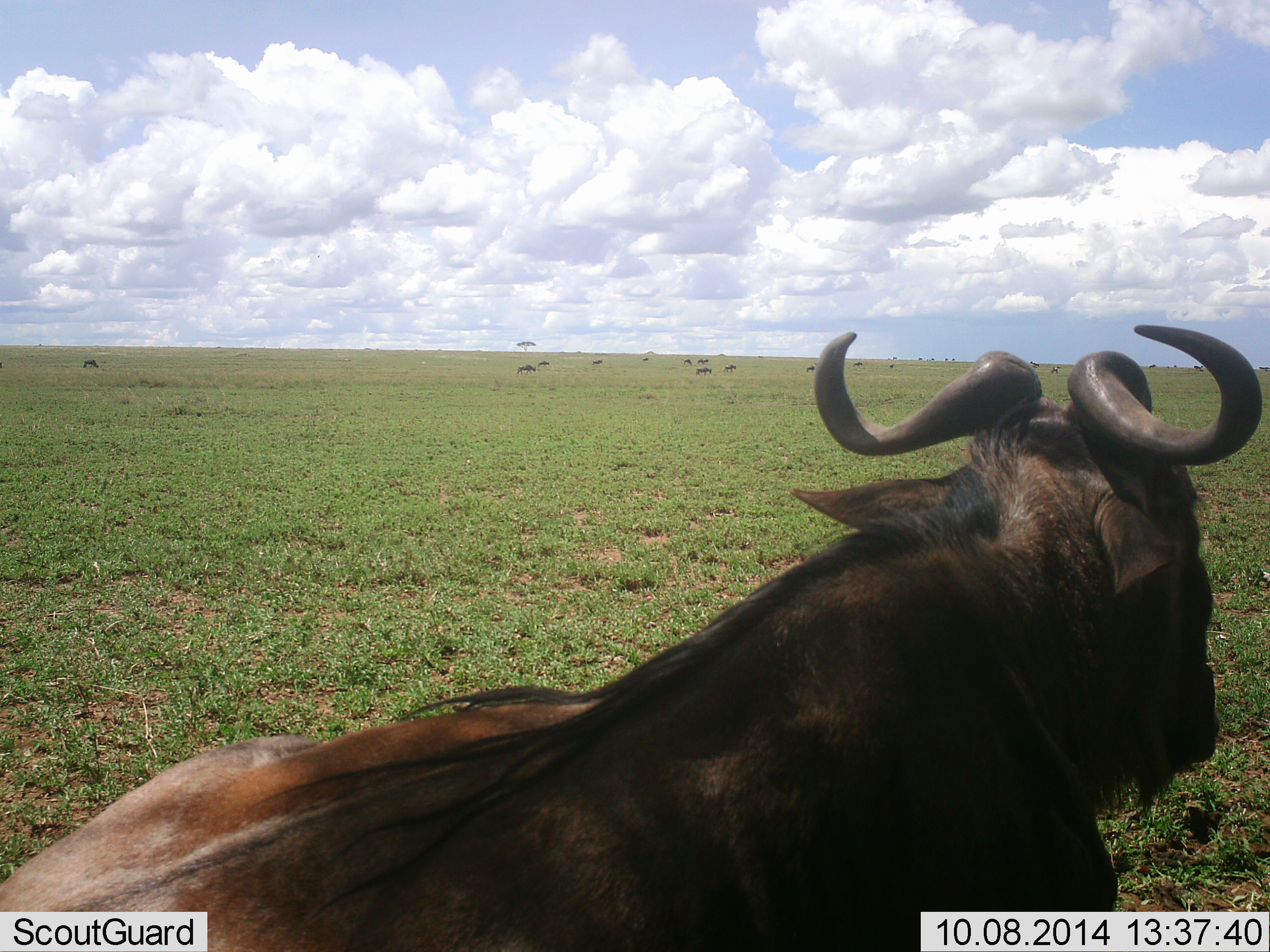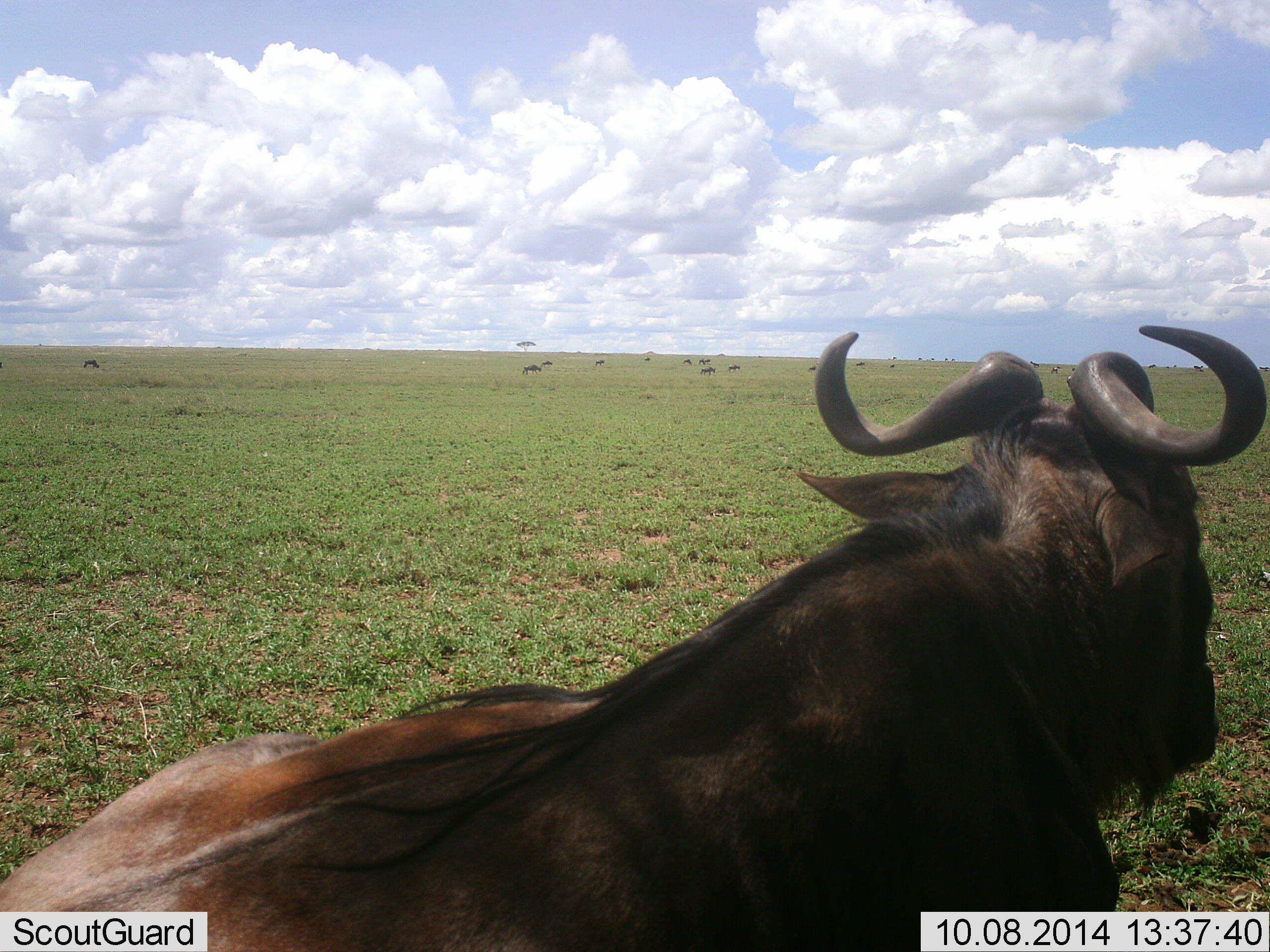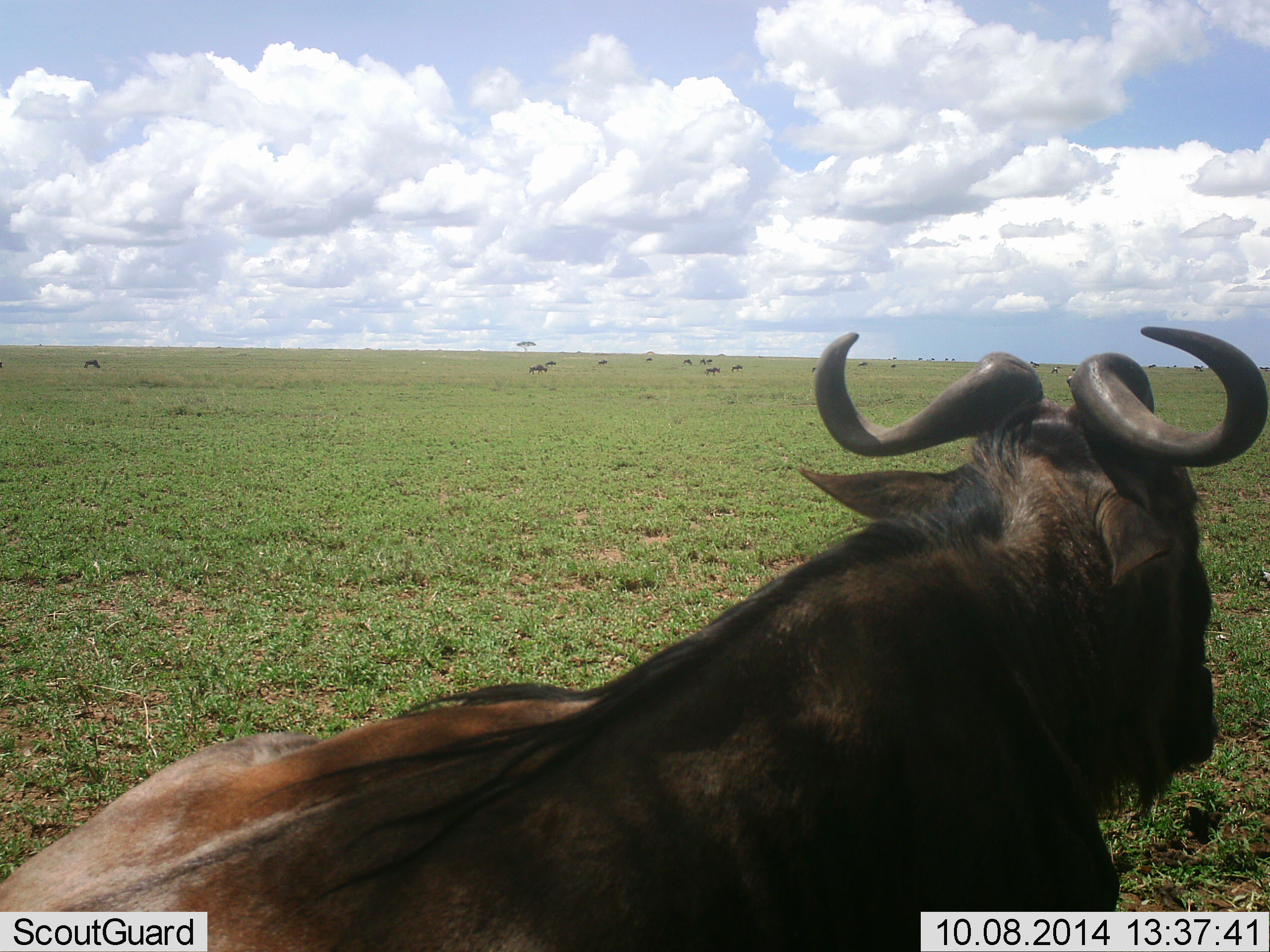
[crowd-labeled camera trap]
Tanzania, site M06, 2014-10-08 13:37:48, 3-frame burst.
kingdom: Animalia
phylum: Chordata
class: Mammalia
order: Artiodactyla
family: Bovidae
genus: Connochaetes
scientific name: Connochaetes taurinus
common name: blue wildebeest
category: wildebeest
Wildebeest (blue wildebeest) (Connochaetes taurinus), count 1. Behavior (volunteer vote fractions): standing 45%, resting 45%, moving 18%, interacting 0%. Young present (vote fraction): 0%. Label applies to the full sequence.